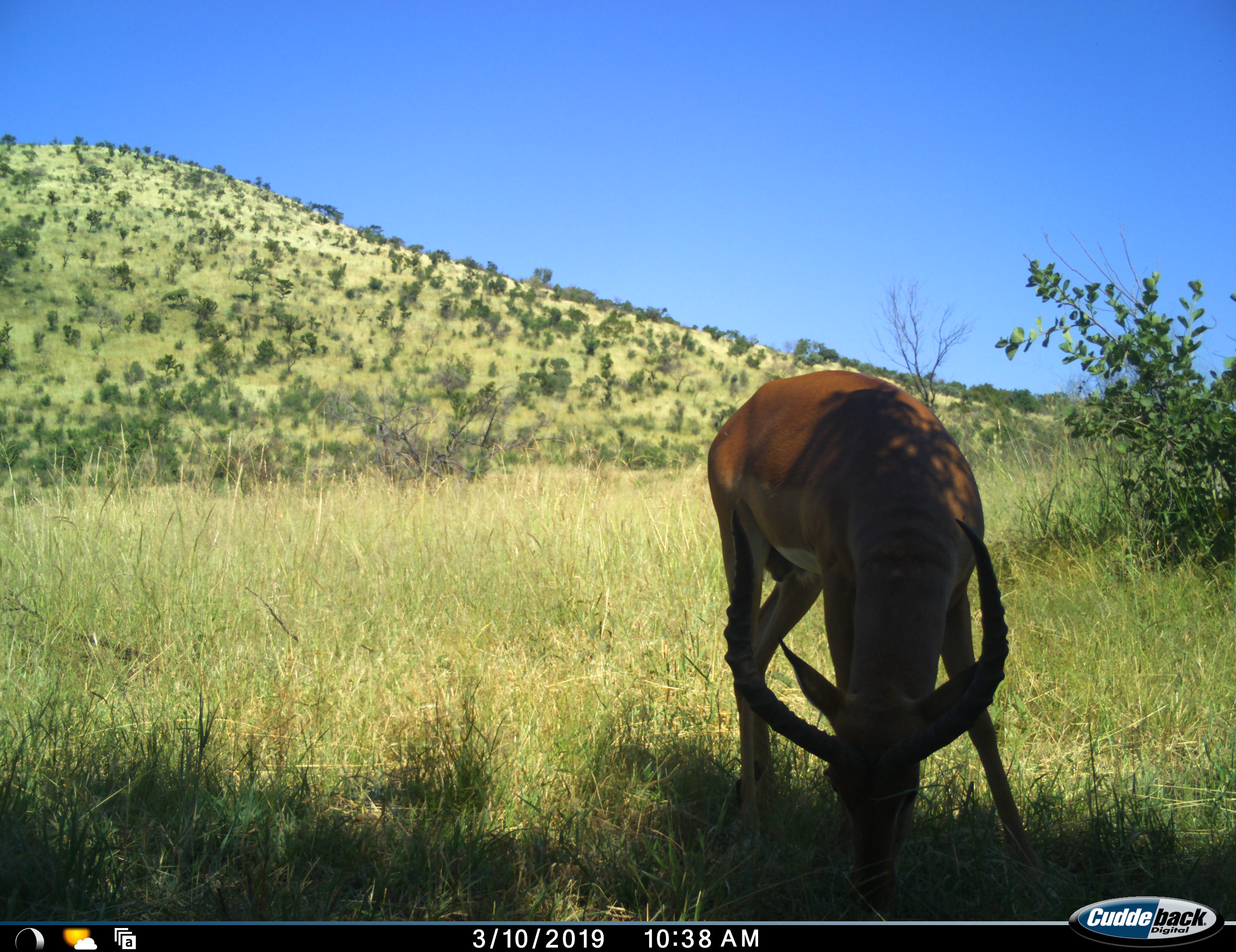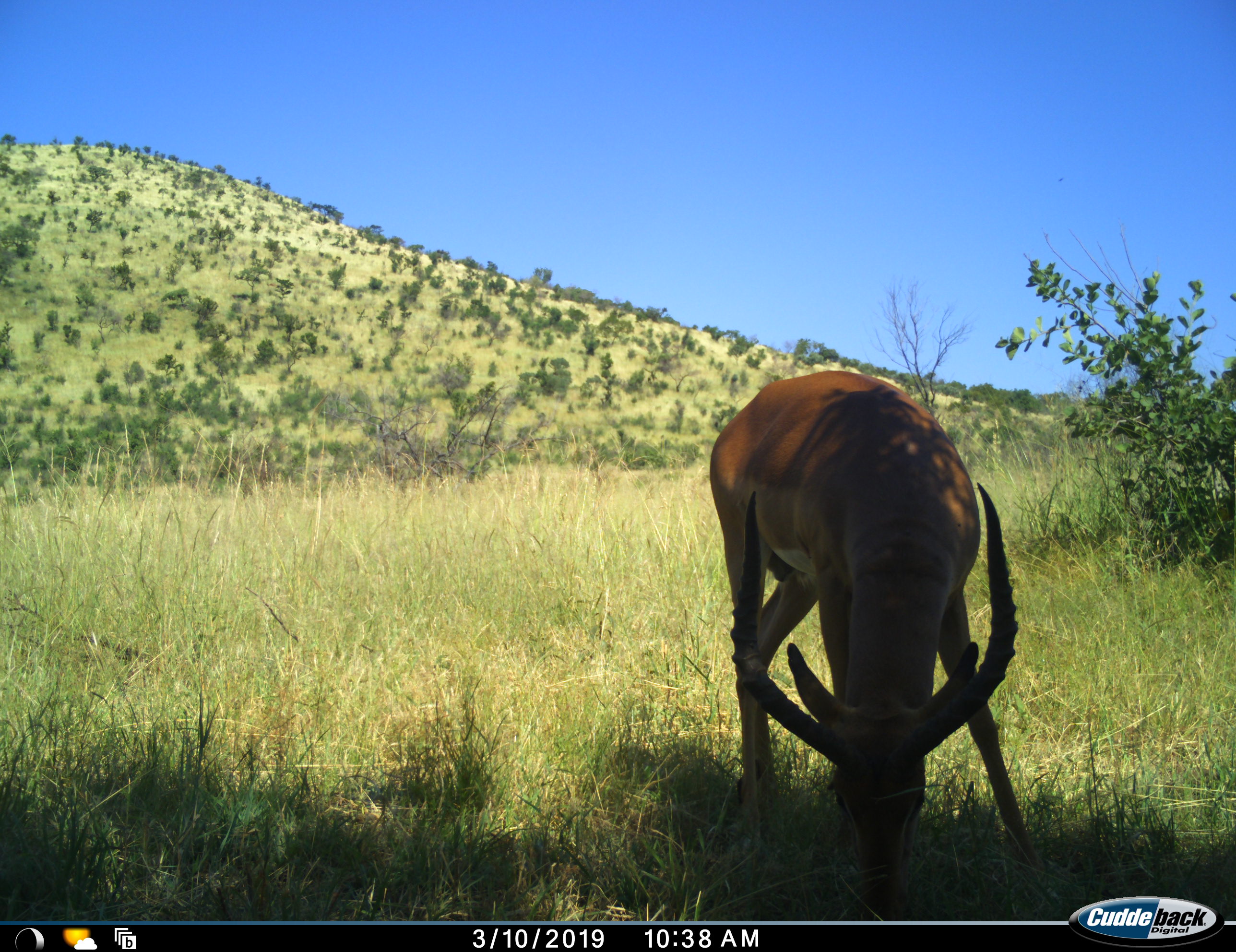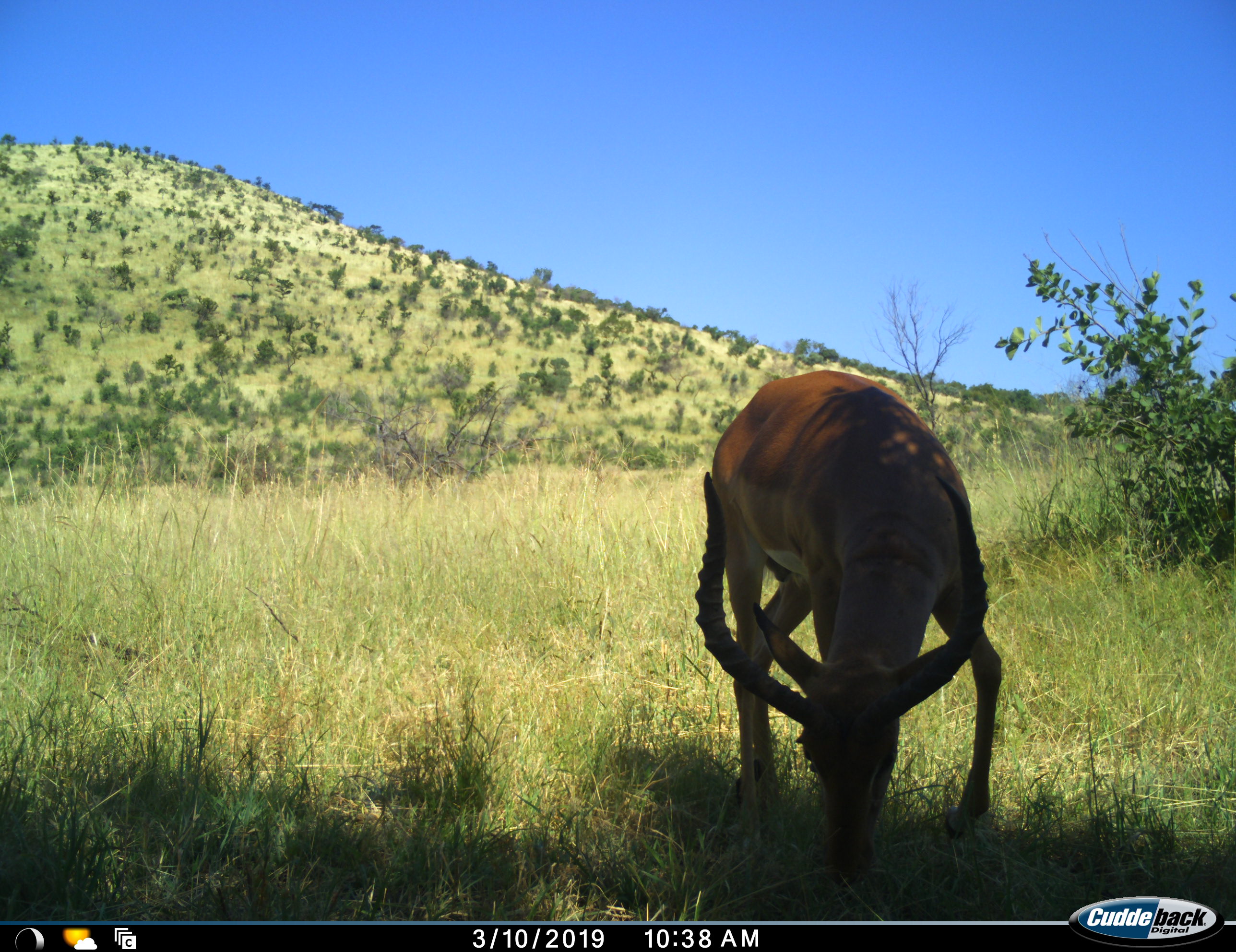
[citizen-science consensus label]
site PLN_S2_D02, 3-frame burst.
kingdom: Animalia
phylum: Chordata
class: Mammalia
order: Artiodactyla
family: Bovidae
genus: Aepyceros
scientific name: Aepyceros melampus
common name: impala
Impala (Aepyceros melampus), count 1. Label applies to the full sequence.